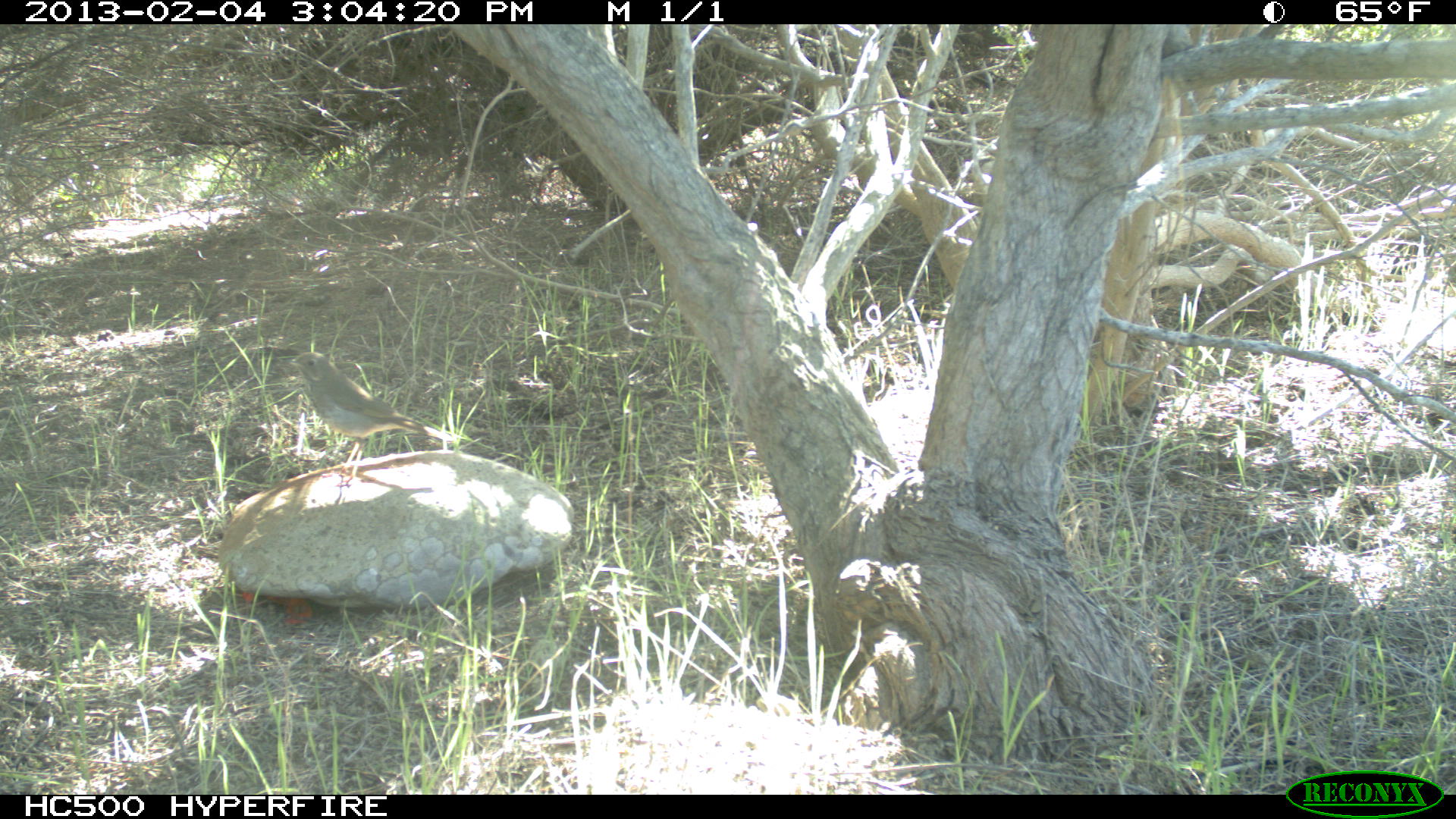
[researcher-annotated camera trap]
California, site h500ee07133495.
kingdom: Animalia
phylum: Chordata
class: Aves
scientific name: Aves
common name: bird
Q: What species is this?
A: Bird (Aves).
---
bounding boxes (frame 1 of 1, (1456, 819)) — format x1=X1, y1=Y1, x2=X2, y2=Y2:
bird: x1=273, y1=350, x2=459, y2=488